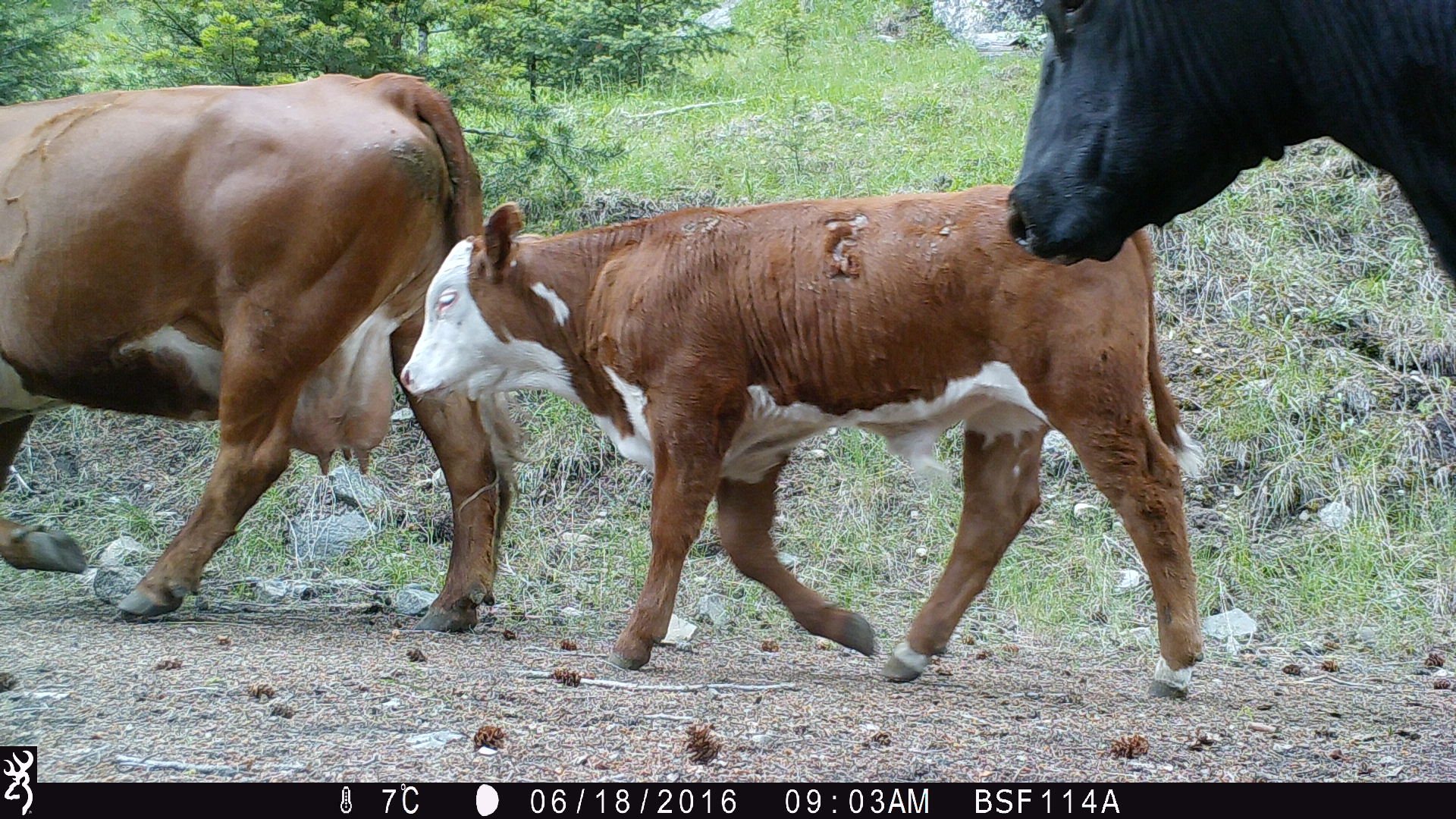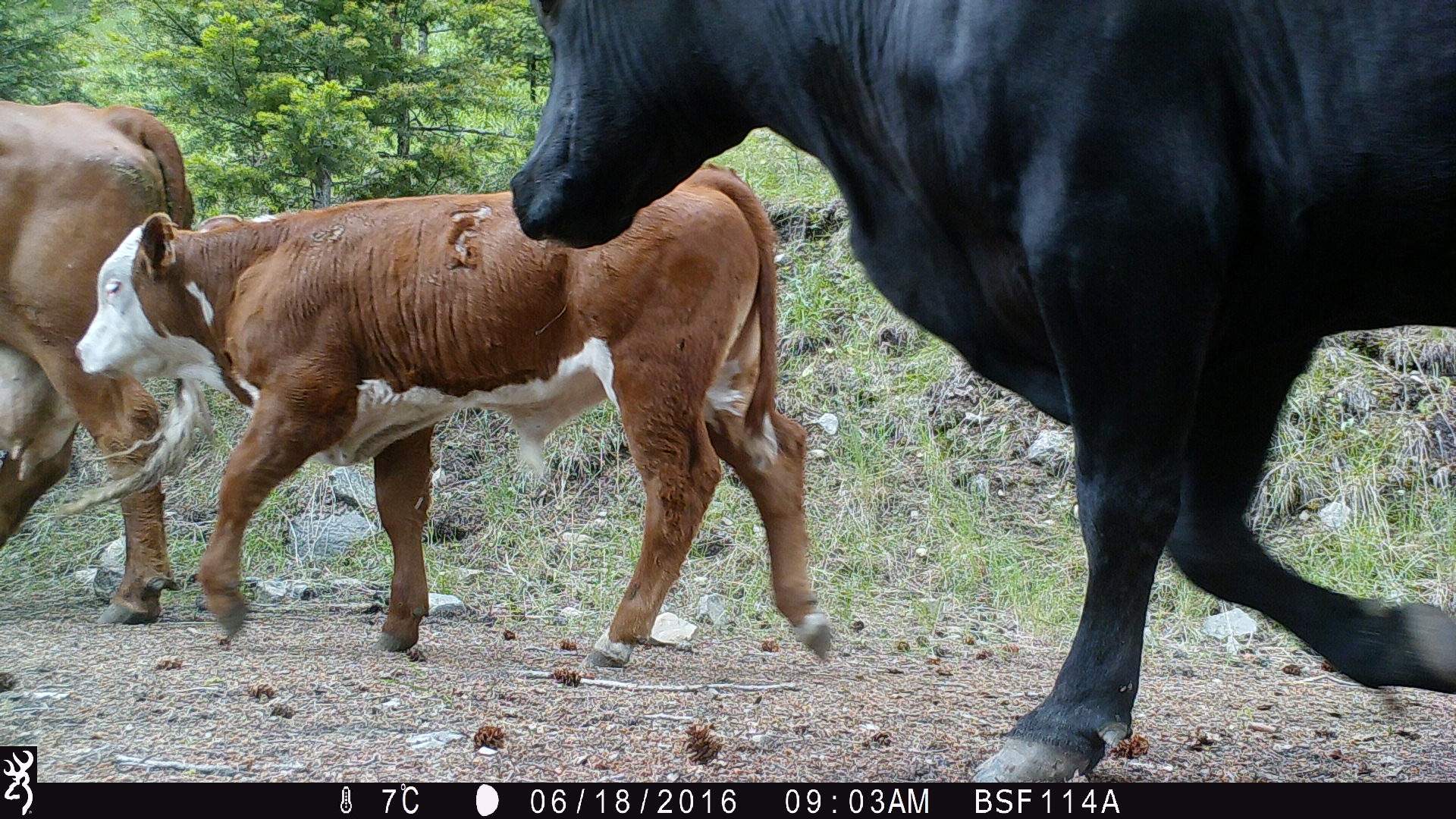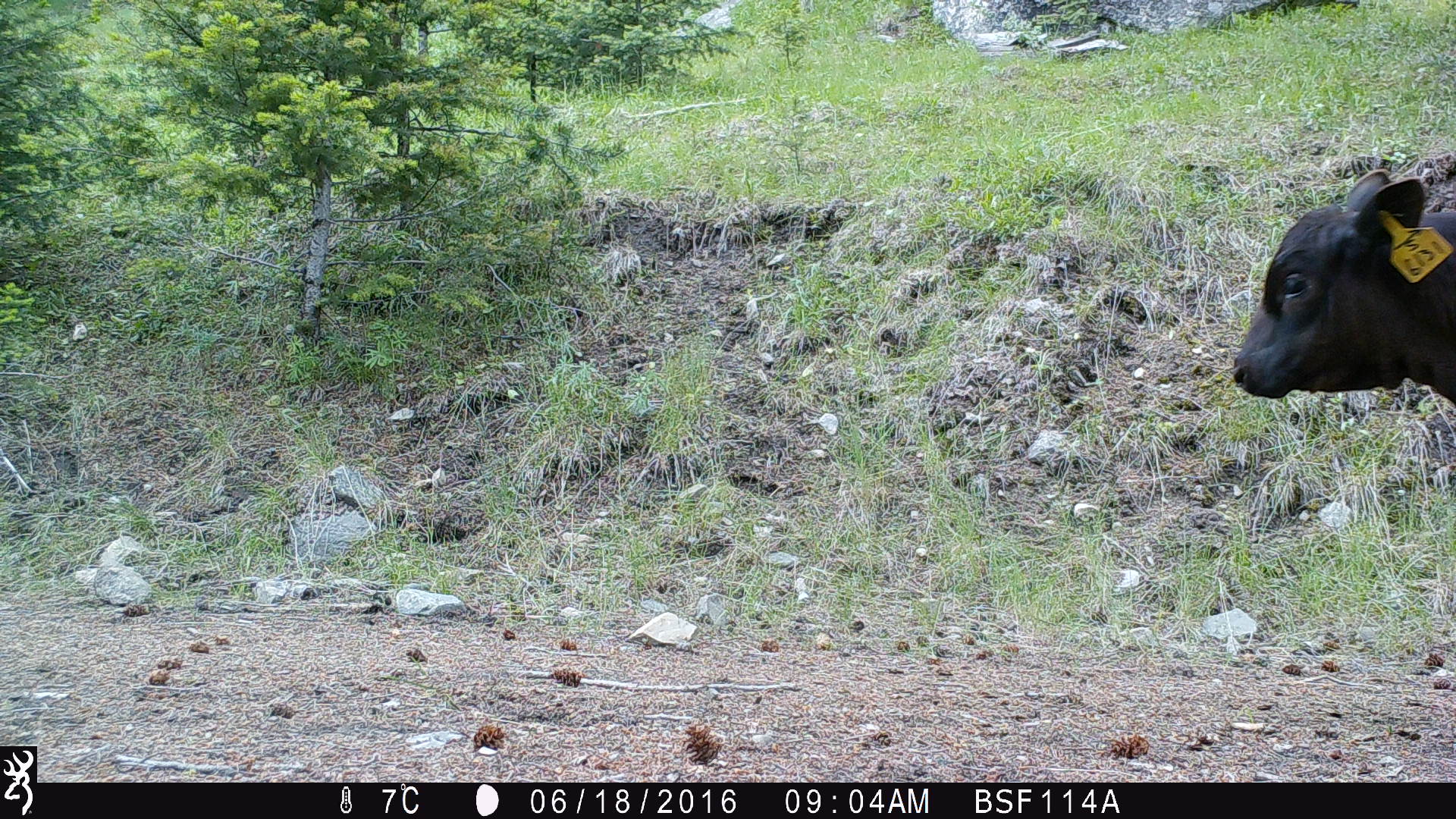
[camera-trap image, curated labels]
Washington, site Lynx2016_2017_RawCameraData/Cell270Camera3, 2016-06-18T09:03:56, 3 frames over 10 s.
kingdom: Animalia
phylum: Chordata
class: Mammalia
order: Artiodactyla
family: Bovidae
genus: Bos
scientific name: Bos taurus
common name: domestic cattle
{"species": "domestic cattle (Bos taurus)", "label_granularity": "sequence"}